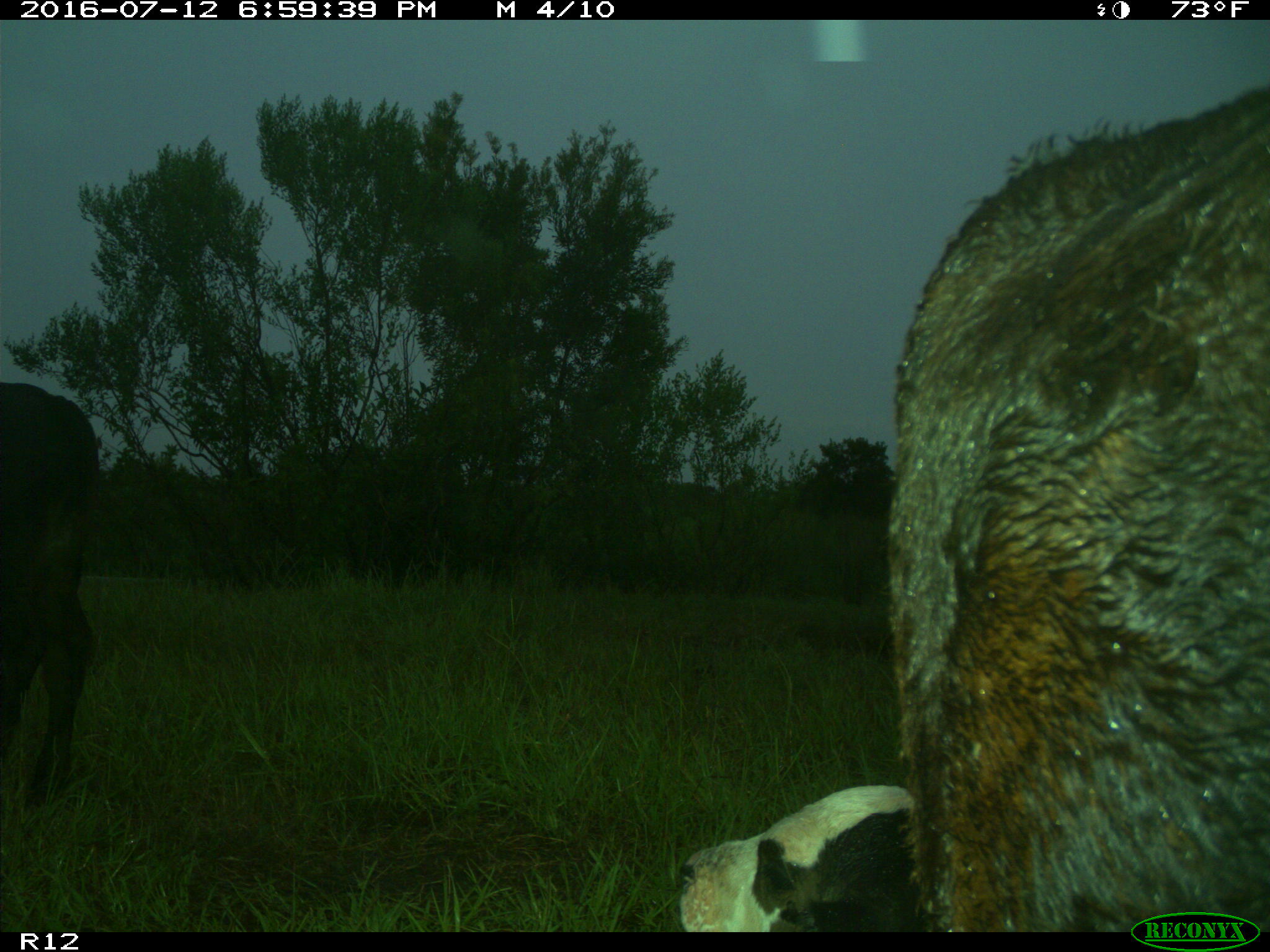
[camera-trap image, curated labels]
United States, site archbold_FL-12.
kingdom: Animalia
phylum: Chordata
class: Mammalia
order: Artiodactyla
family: Bovidae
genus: Bos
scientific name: Bos taurus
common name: domestic cow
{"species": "Bos taurus (domestic cow)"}